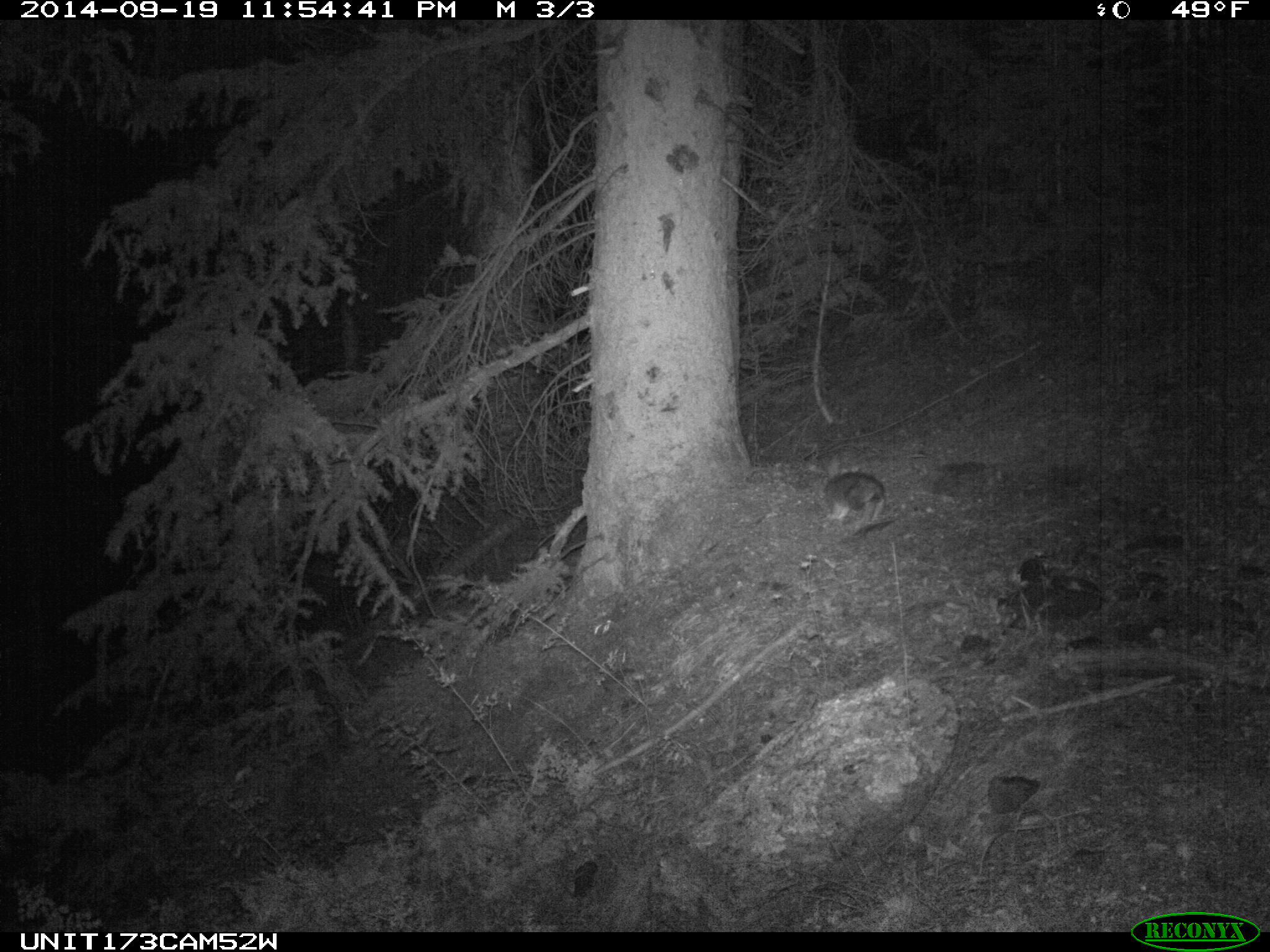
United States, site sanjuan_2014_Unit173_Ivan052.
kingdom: Animalia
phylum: Chordata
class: Mammalia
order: Lagomorpha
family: Leporidae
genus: Lepus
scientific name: Lepus americanus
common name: snowshoe hare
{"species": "Lepus americanus (snowshoe hare)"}